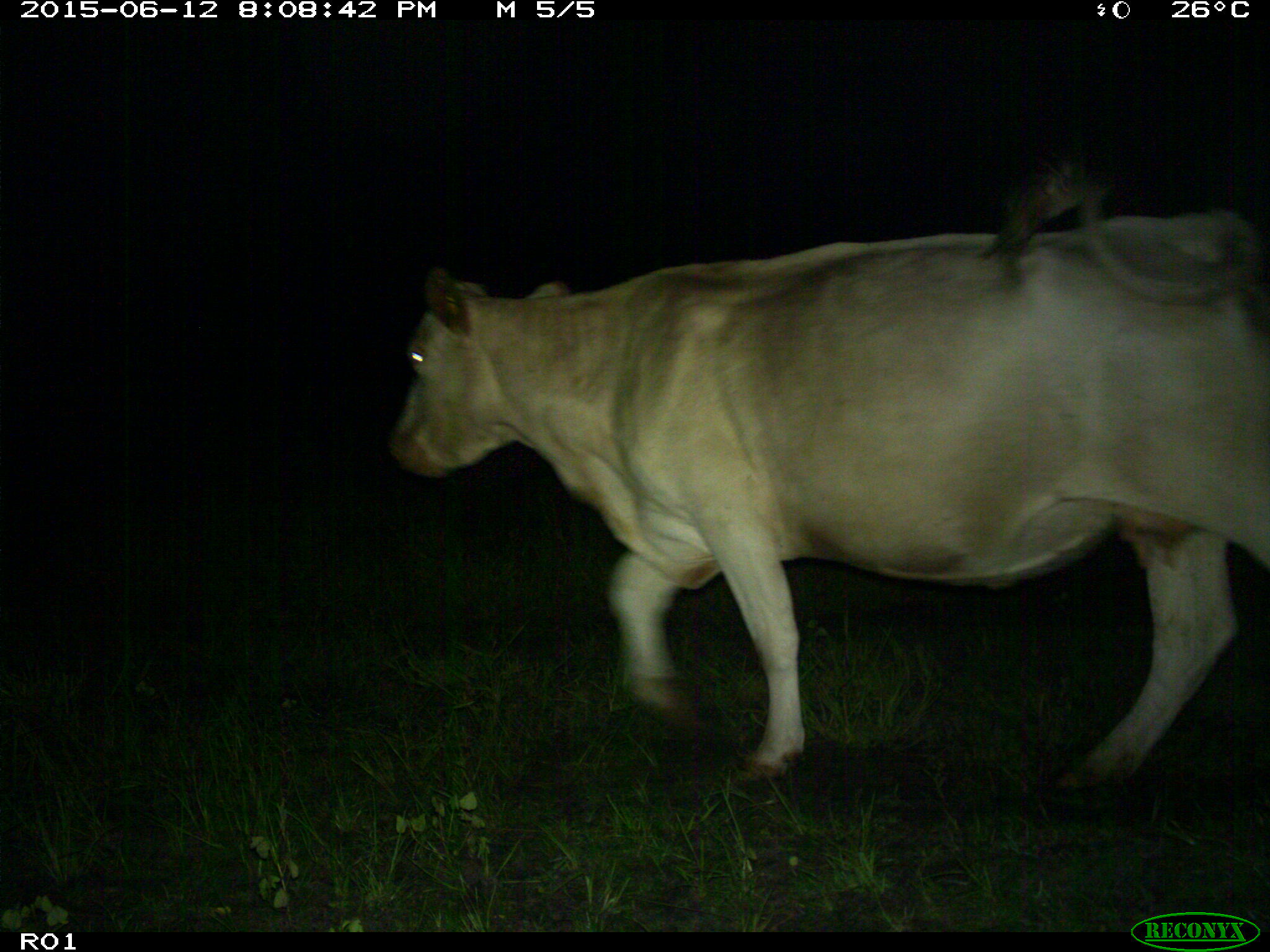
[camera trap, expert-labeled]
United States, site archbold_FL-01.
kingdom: Animalia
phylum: Chordata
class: Mammalia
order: Artiodactyla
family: Bovidae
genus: Bos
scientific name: Bos taurus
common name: domestic cow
Bos taurus (domestic cow).